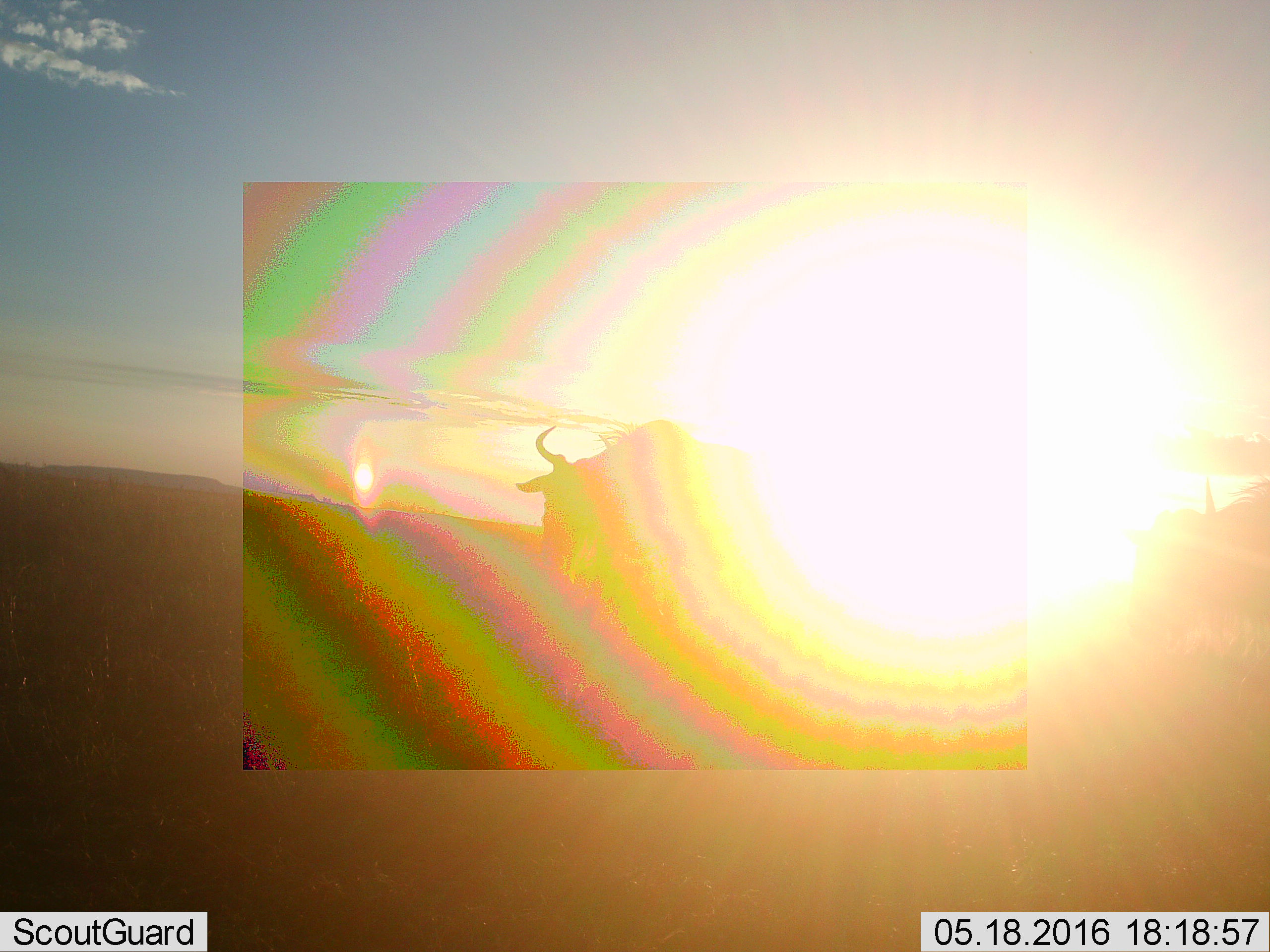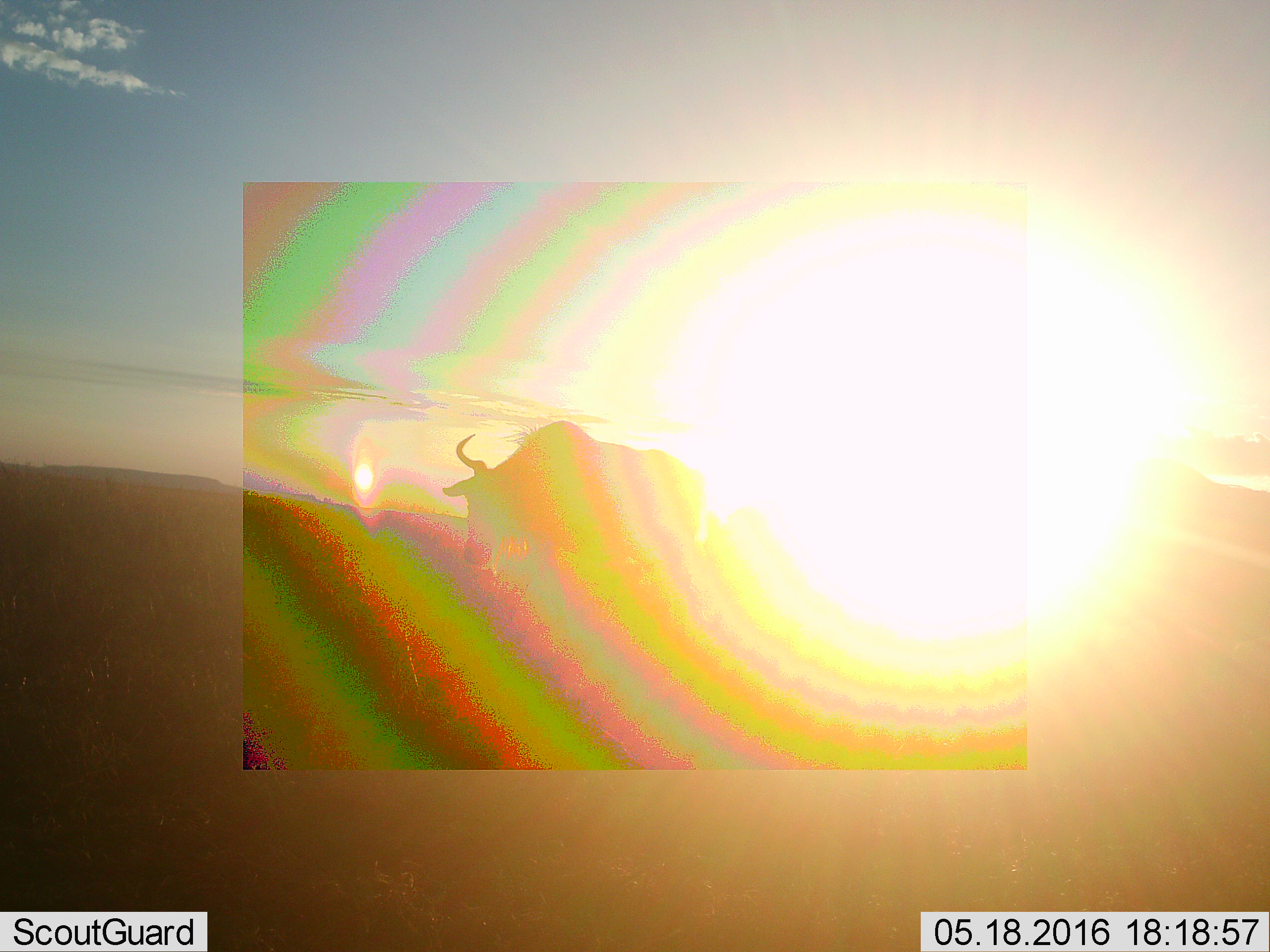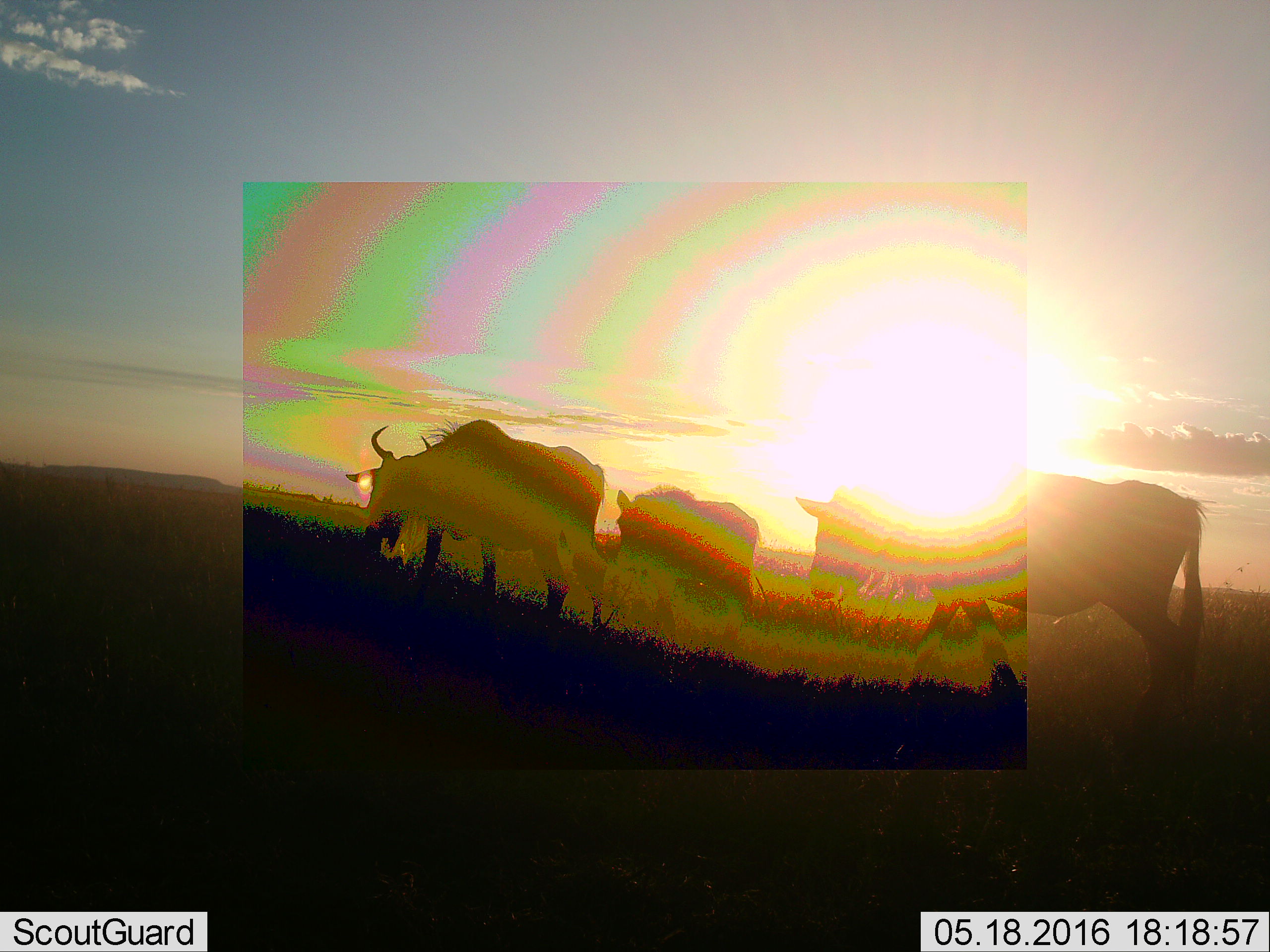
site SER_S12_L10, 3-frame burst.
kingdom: Animalia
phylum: Chordata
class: Mammalia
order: Artiodactyla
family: Bovidae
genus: Connochaetes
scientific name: Connochaetes taurinus taurinus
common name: blue wildebeest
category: wildebeestblue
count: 3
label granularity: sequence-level